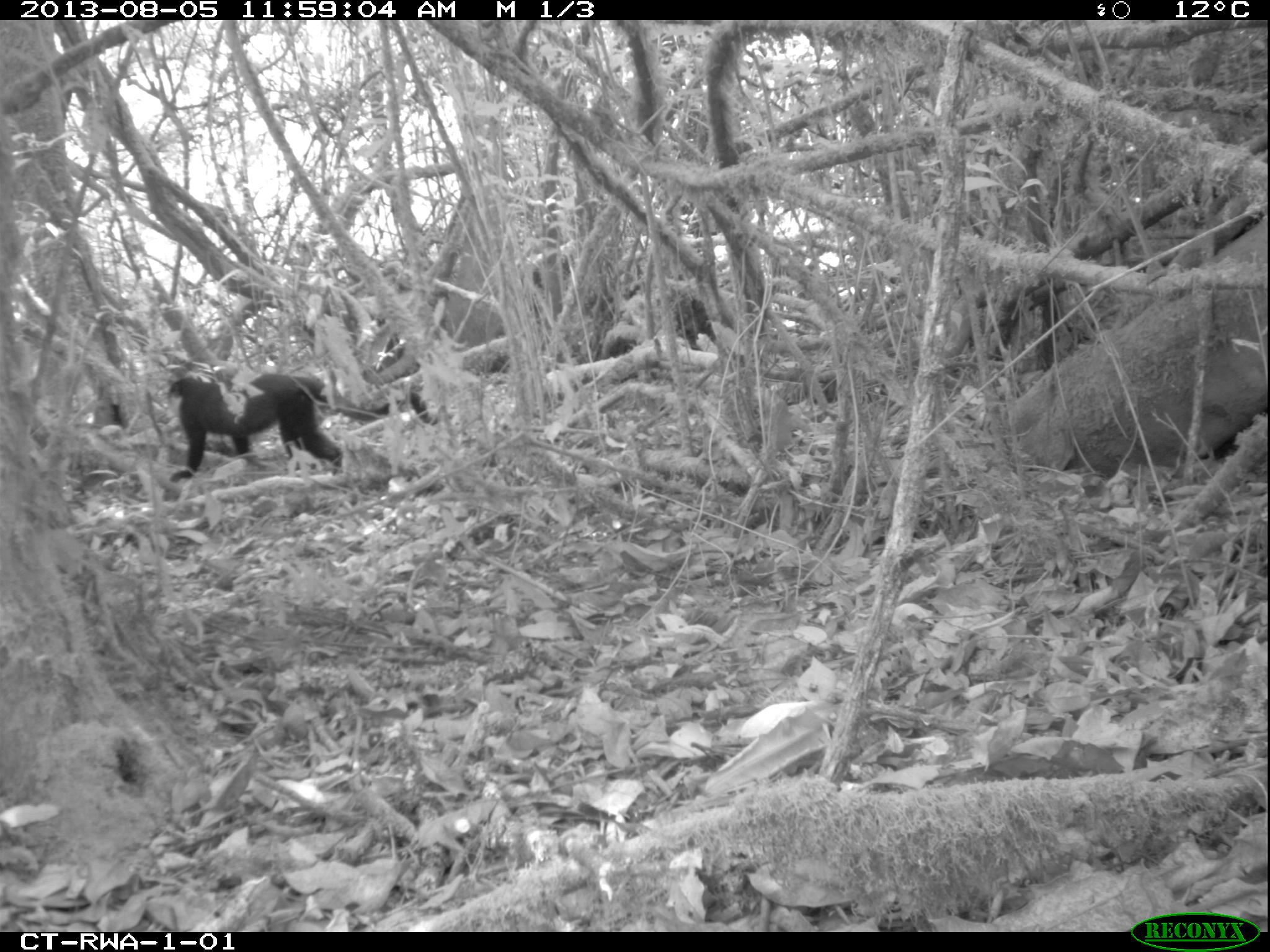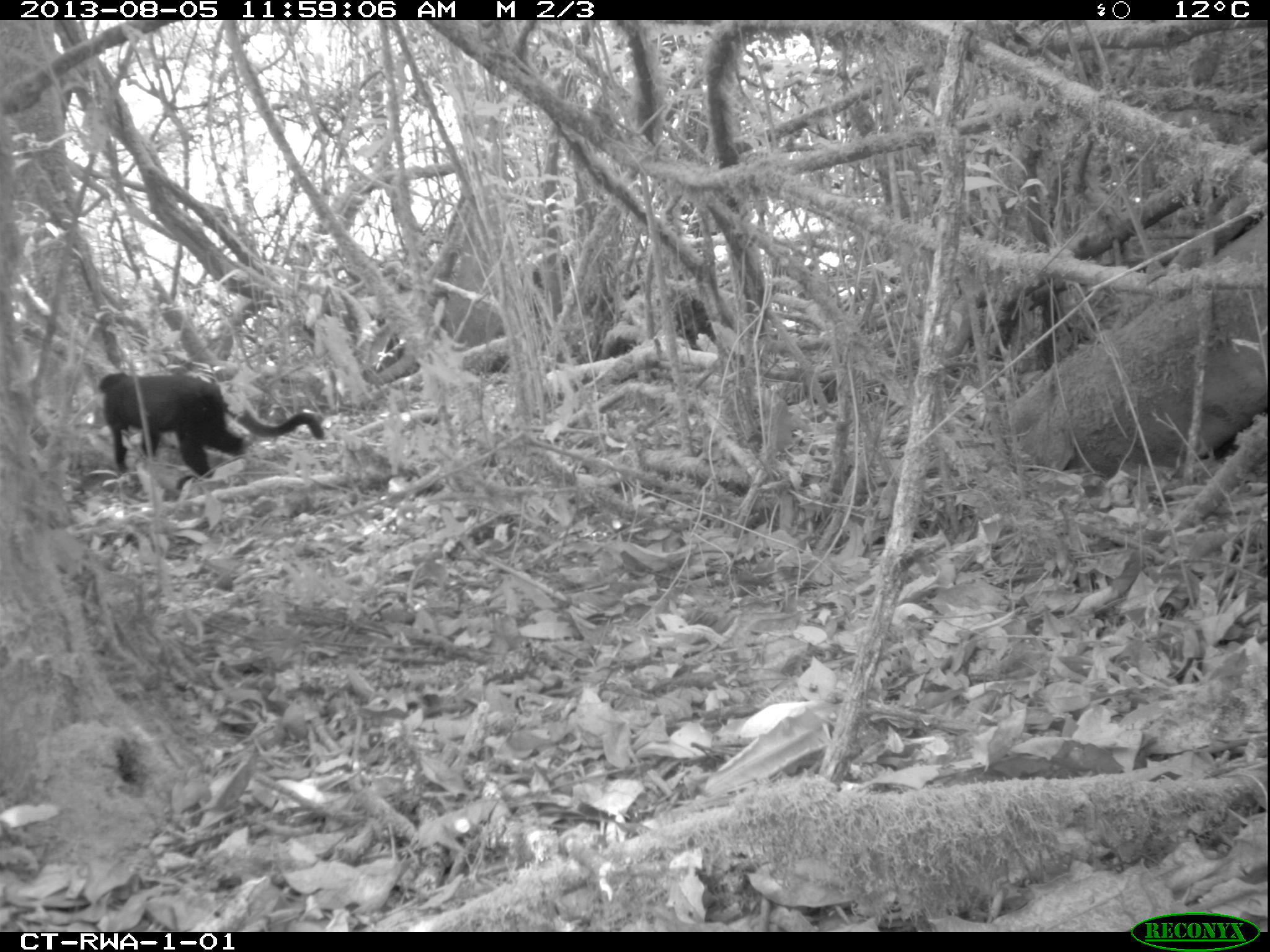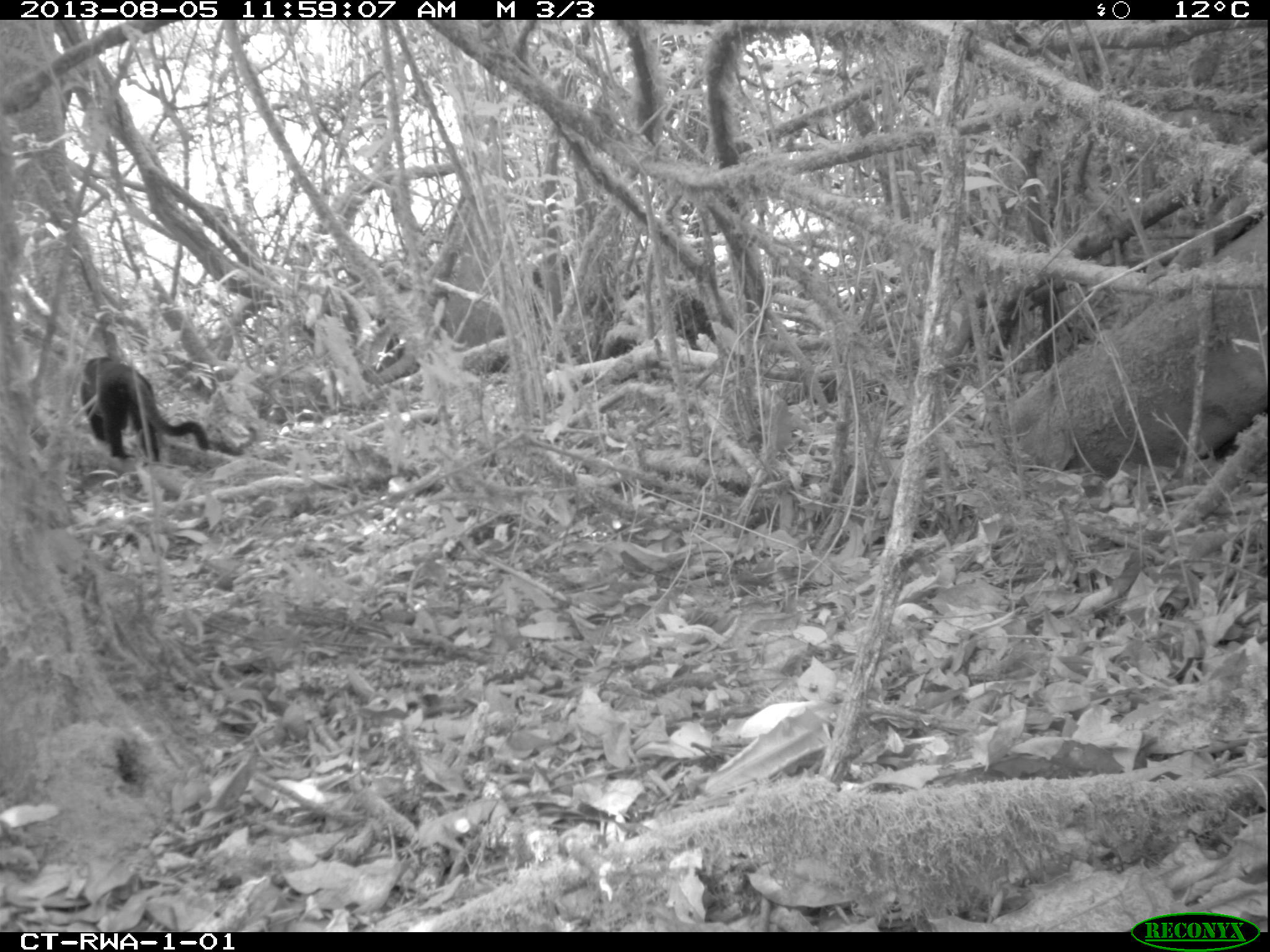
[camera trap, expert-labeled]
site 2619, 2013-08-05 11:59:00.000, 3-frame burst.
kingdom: Animalia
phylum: Chordata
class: Mammalia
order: Primates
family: Cercopithecidae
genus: Allochrocebus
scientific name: Allochrocebus lhoesti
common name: l'hoest's monkey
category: cercopithecus lhoesti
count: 1